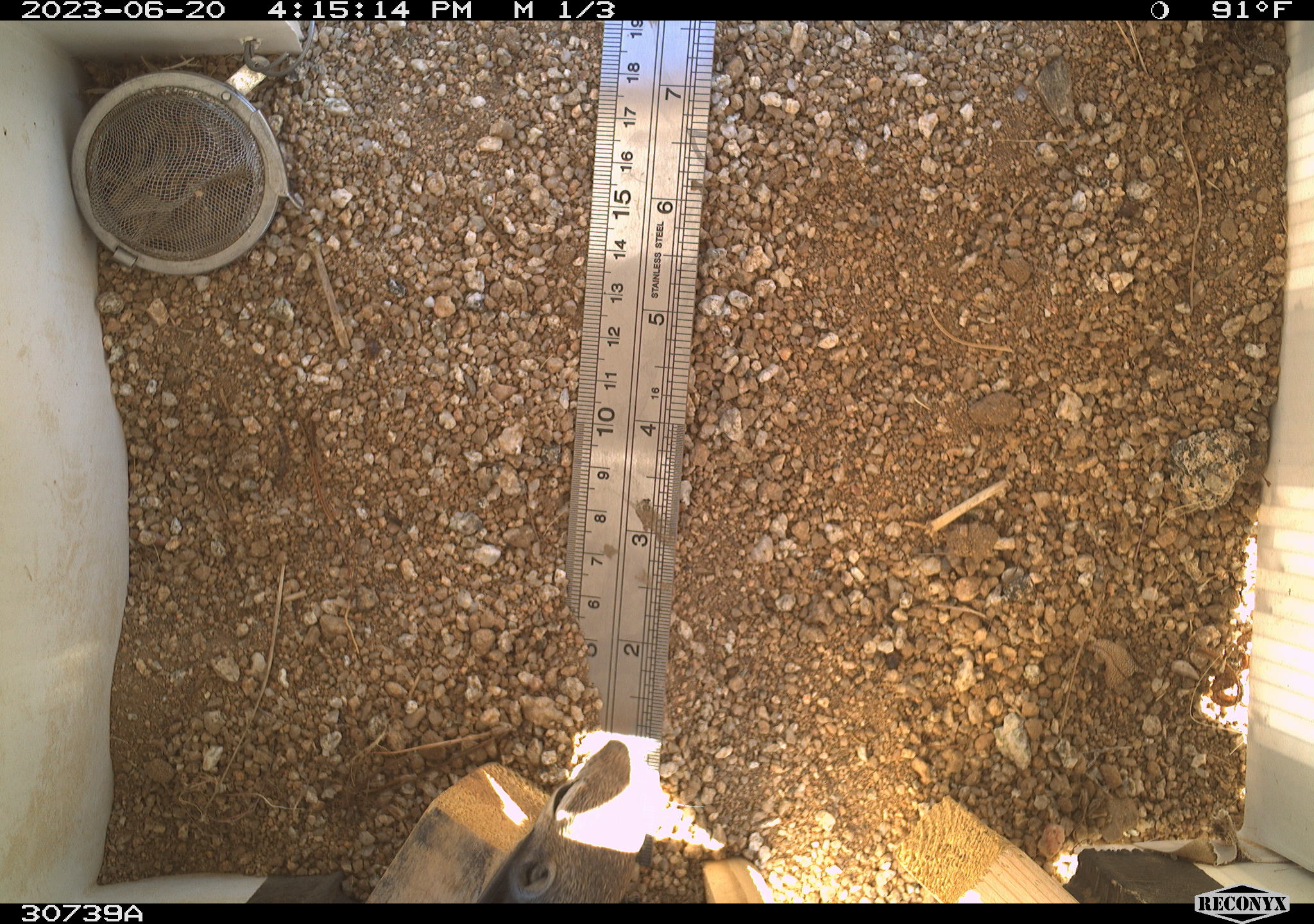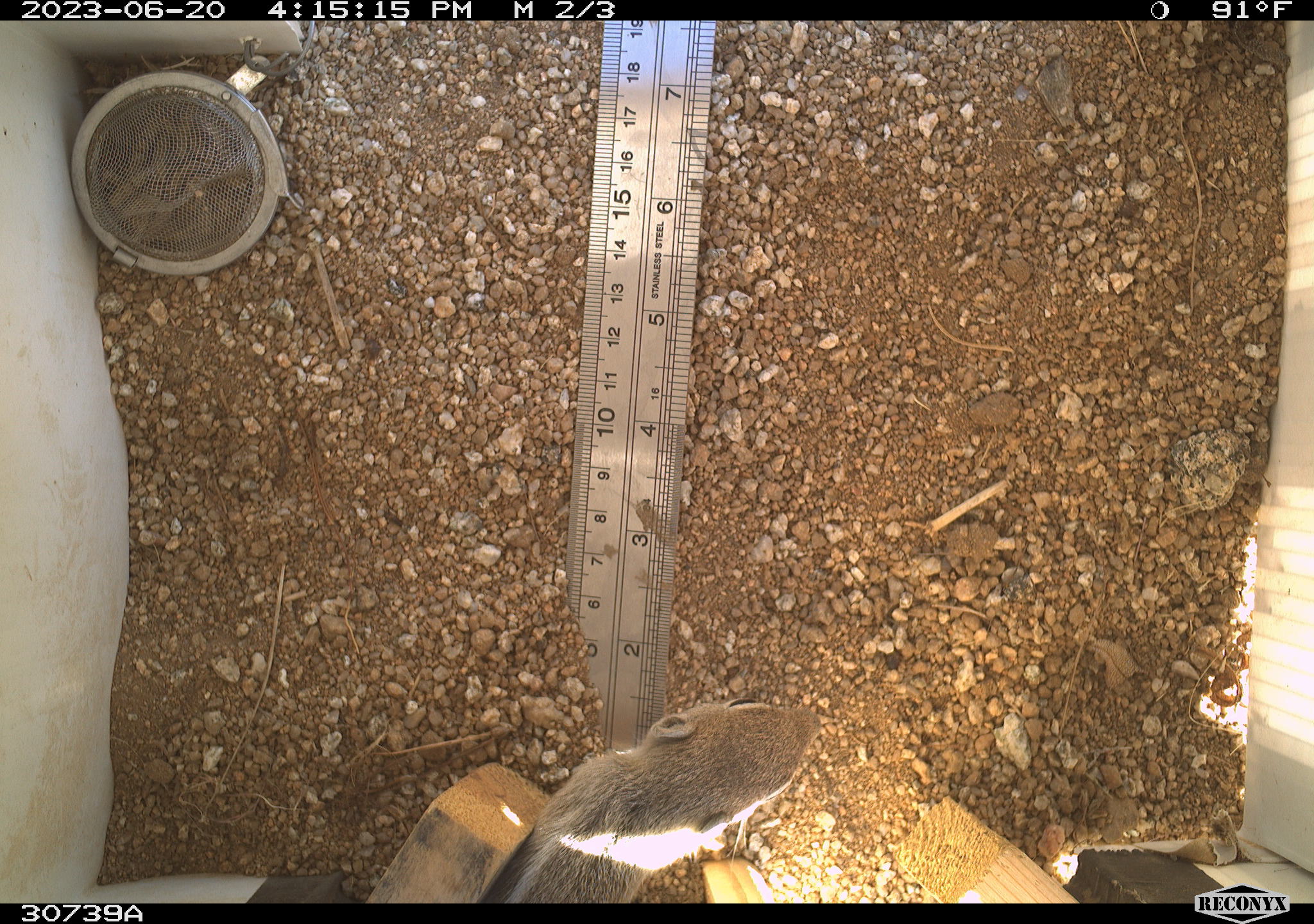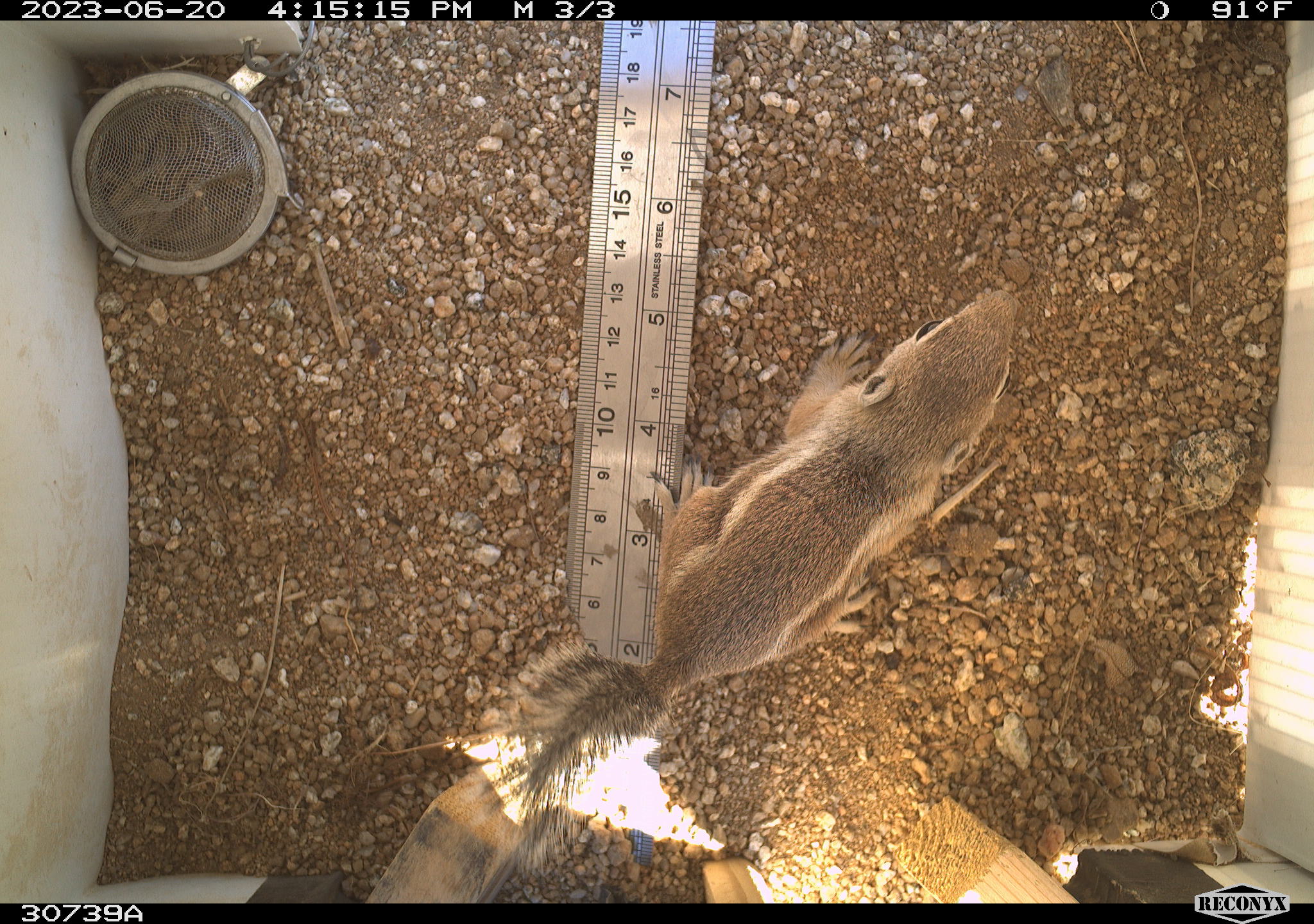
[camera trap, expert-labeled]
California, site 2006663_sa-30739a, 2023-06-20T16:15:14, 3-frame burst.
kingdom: Animalia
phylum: Chordata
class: Mammalia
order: Rodentia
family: Sciuridae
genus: Ammospermophilus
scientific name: Ammospermophilus leucurus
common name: white-tailed antelope squirrel